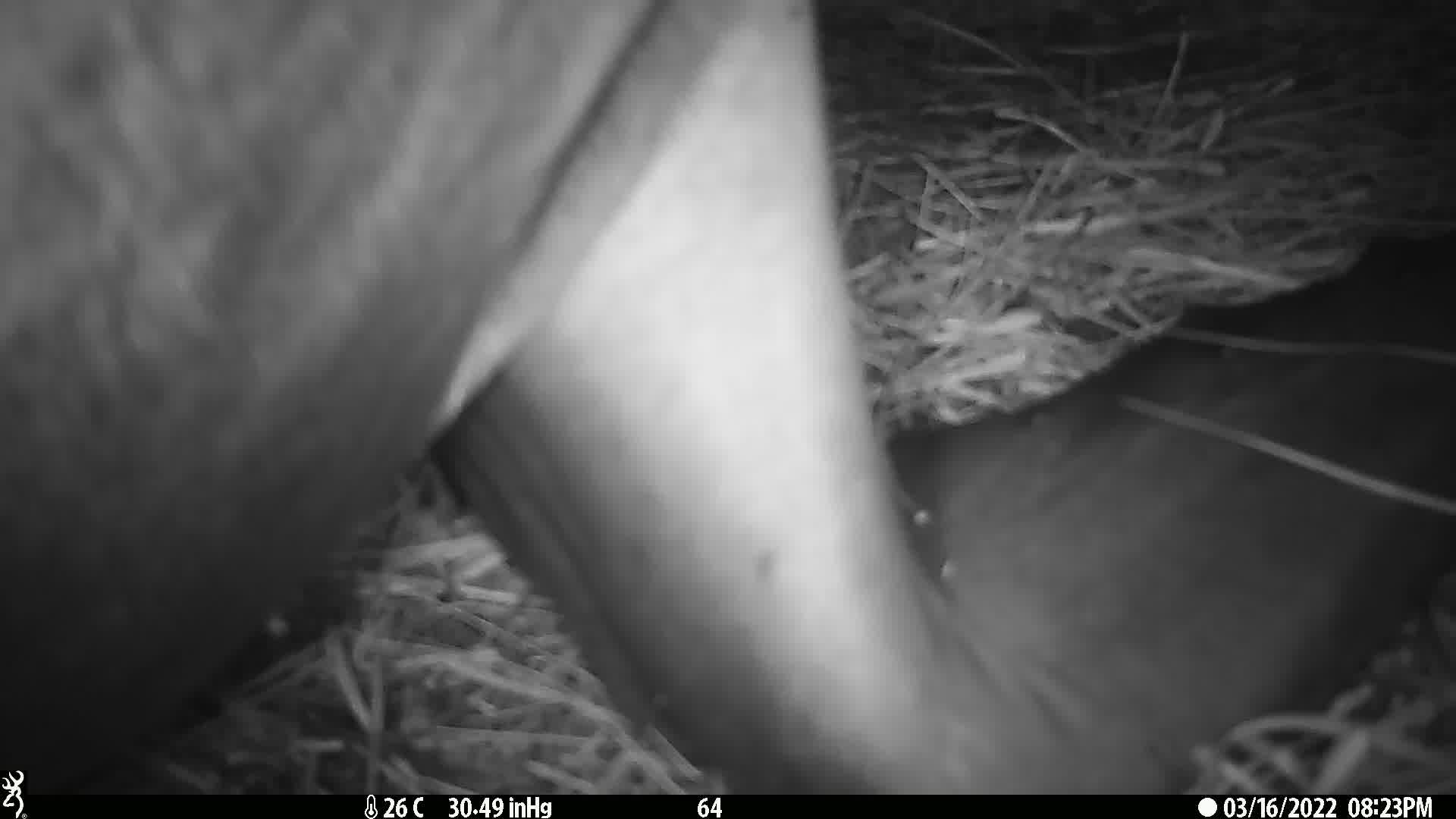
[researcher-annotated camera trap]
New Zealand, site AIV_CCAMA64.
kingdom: Animalia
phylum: Chordata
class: Mammalia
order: Carnivora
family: Otariidae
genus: Phocarctos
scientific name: Phocarctos hookeri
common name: new zealand sea lion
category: sealion